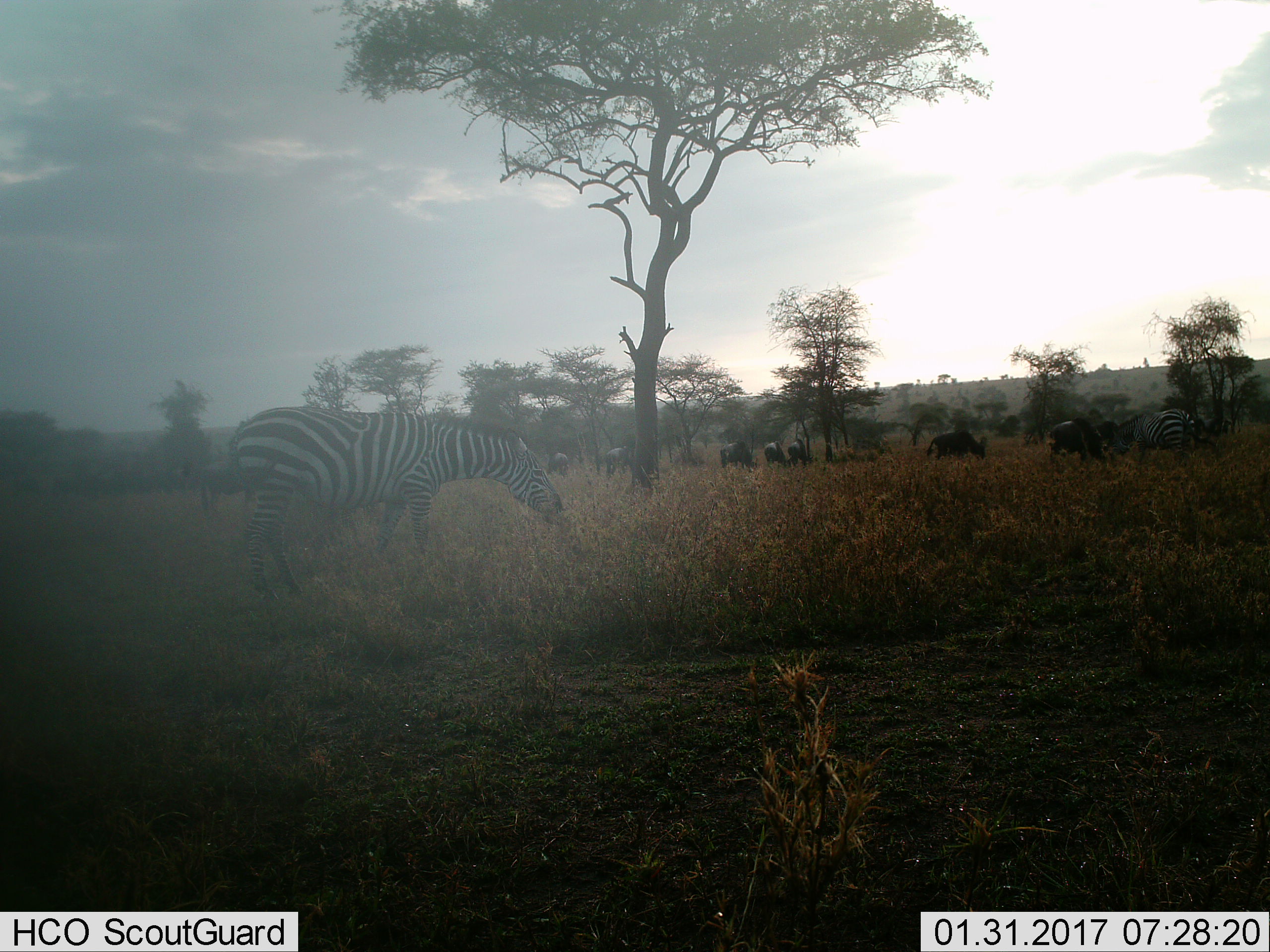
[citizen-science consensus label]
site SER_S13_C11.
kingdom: Animalia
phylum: Chordata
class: Mammalia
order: Artiodactyla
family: Bovidae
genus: Connochaetes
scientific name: Connochaetes taurinus taurinus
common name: blue wildebeest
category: wildebeestblue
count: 8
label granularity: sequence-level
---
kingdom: Animalia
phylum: Chordata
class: Mammalia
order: Perissodactyla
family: Equidae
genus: Equus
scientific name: Equus quagga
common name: plains zebra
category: zebraplains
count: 2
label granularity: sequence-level